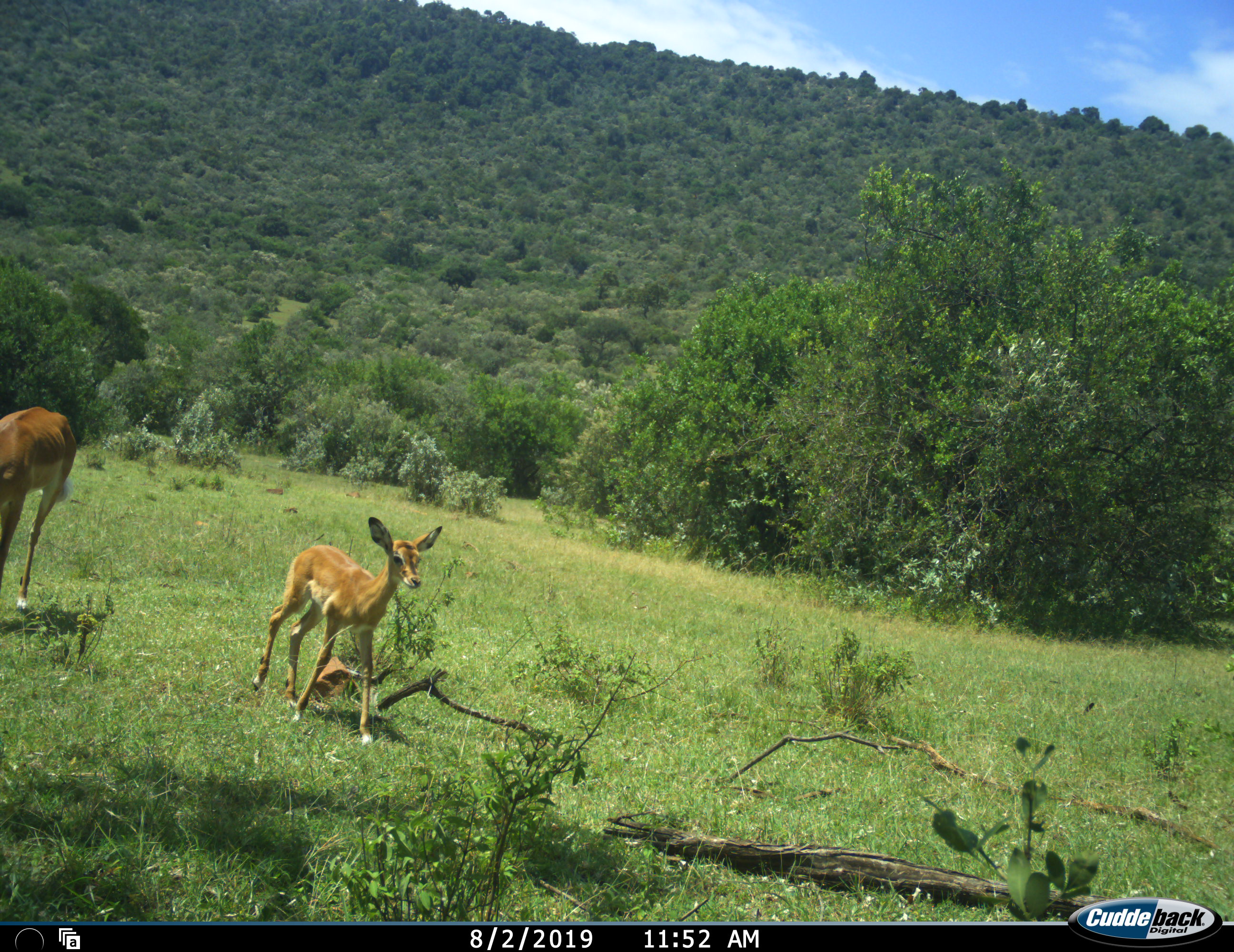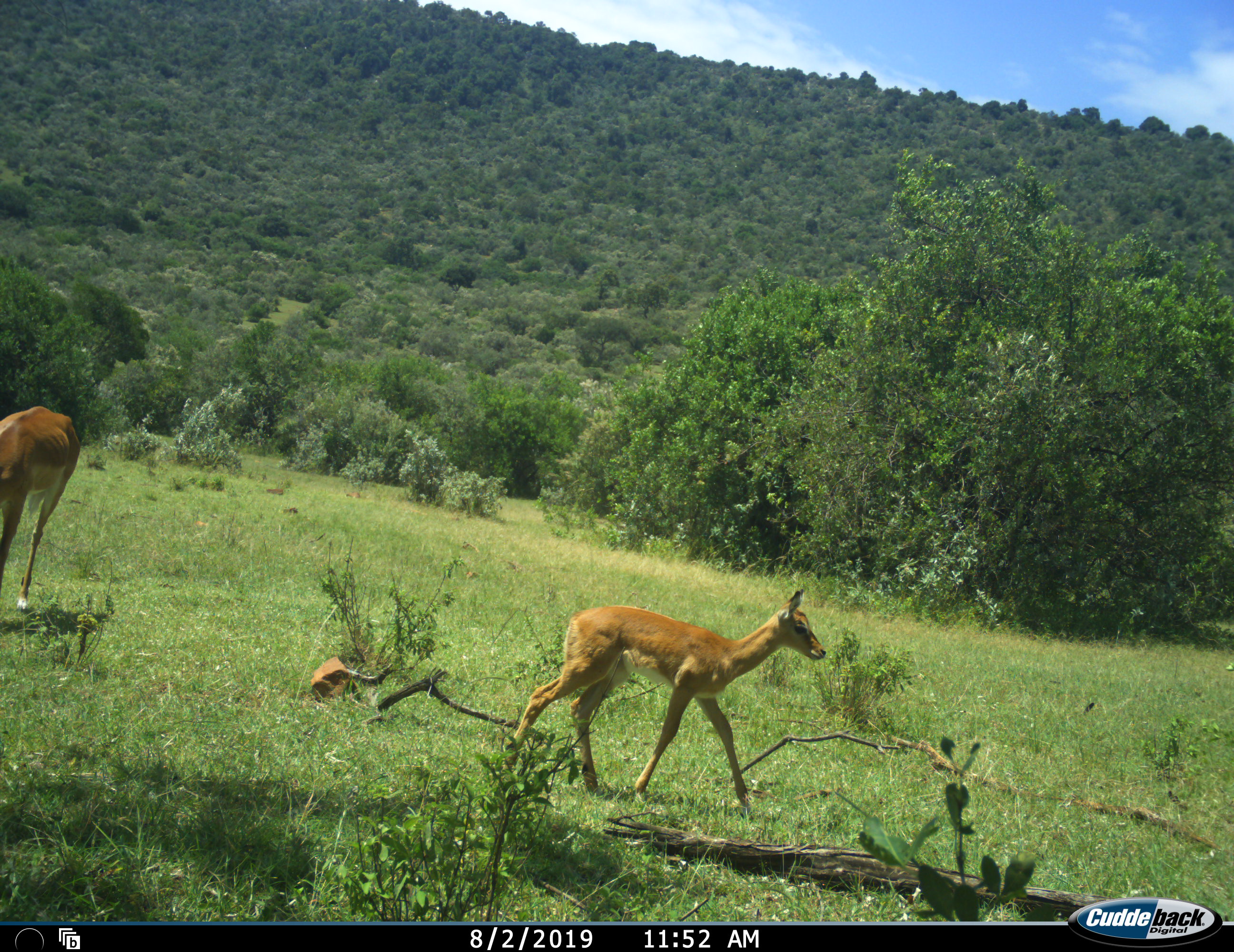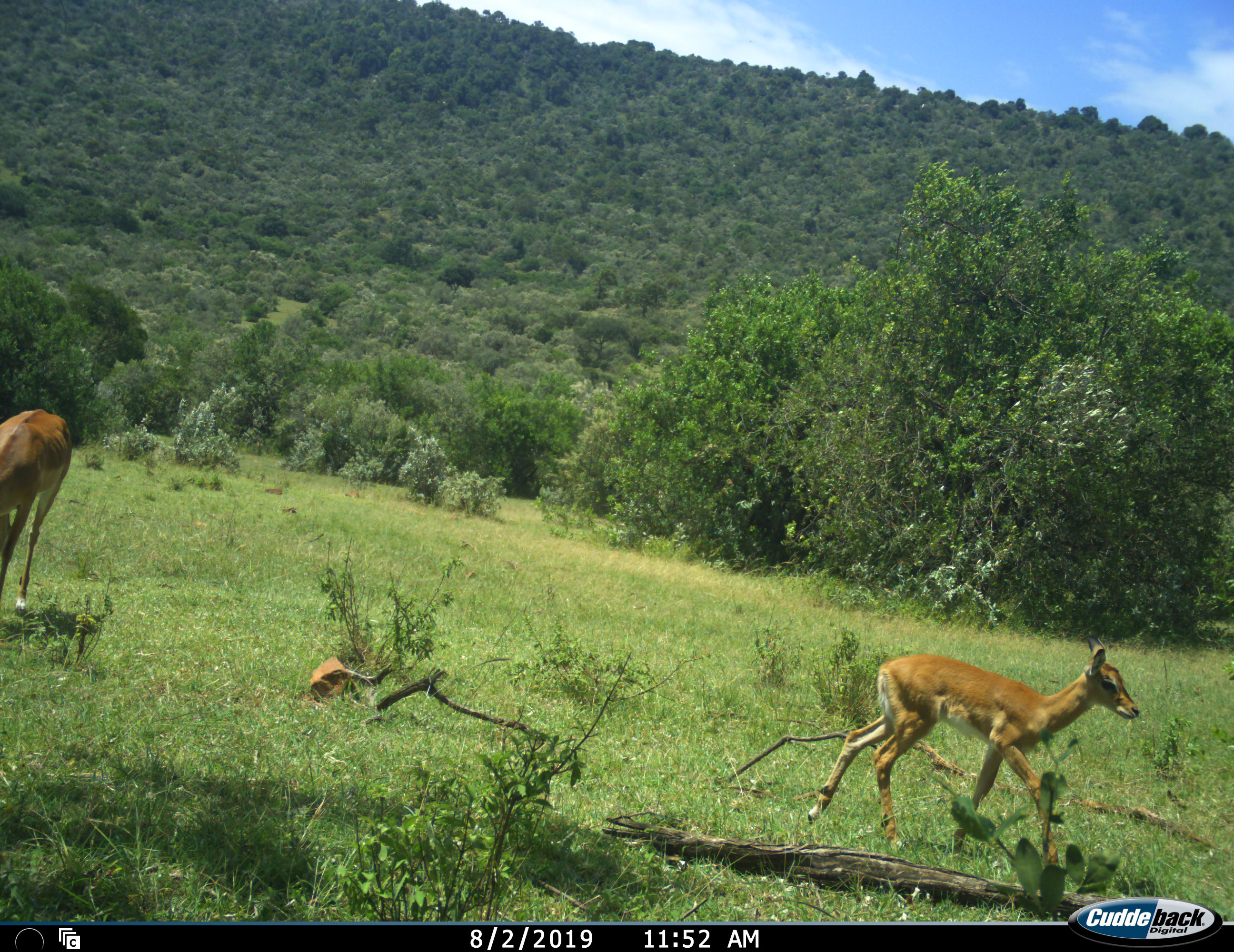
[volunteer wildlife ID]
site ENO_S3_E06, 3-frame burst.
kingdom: Animalia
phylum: Chordata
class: Mammalia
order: Artiodactyla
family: Bovidae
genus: Aepyceros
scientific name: Aepyceros melampus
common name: impala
Impala (Aepyceros melampus), count 2. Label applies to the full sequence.